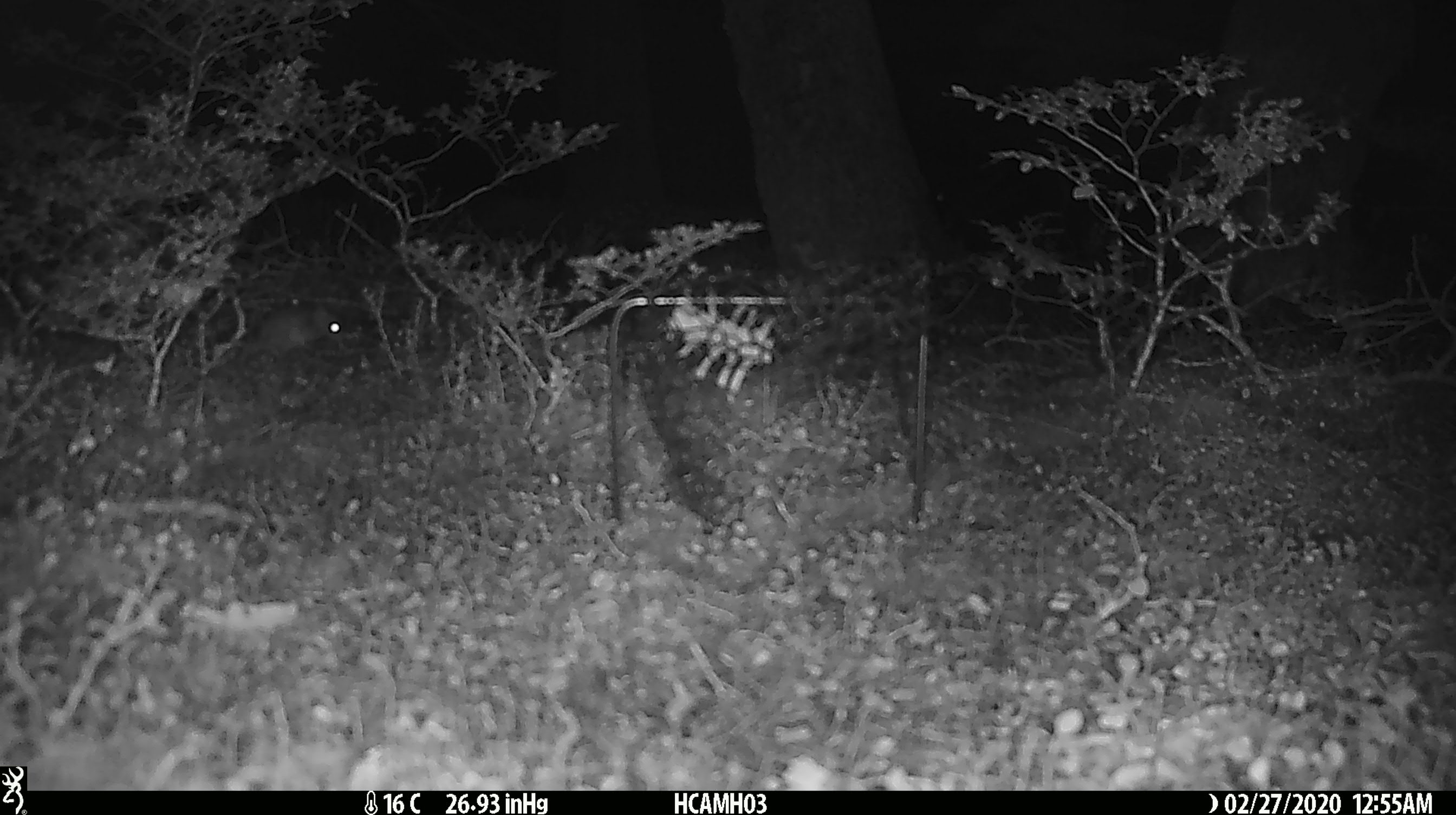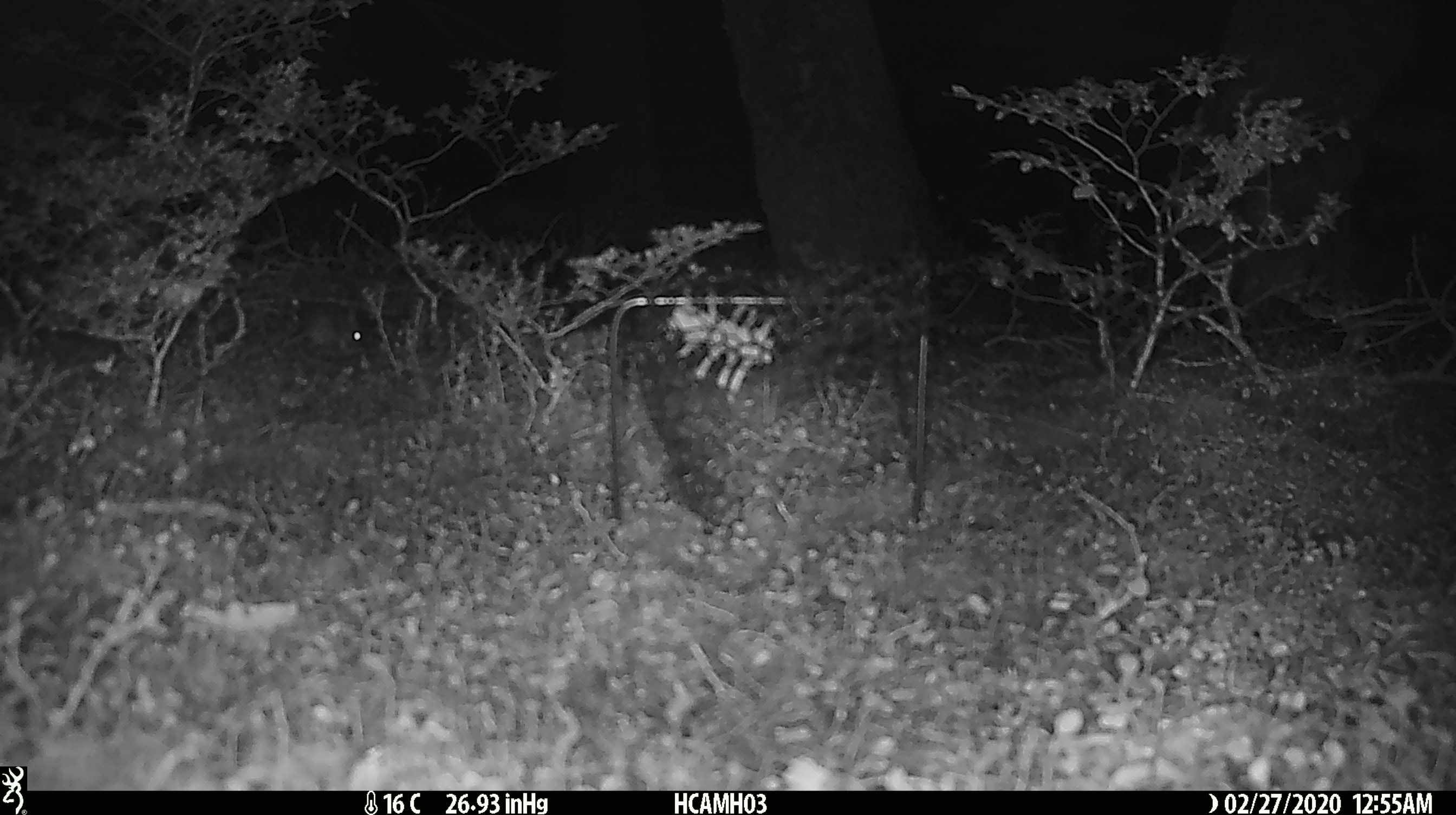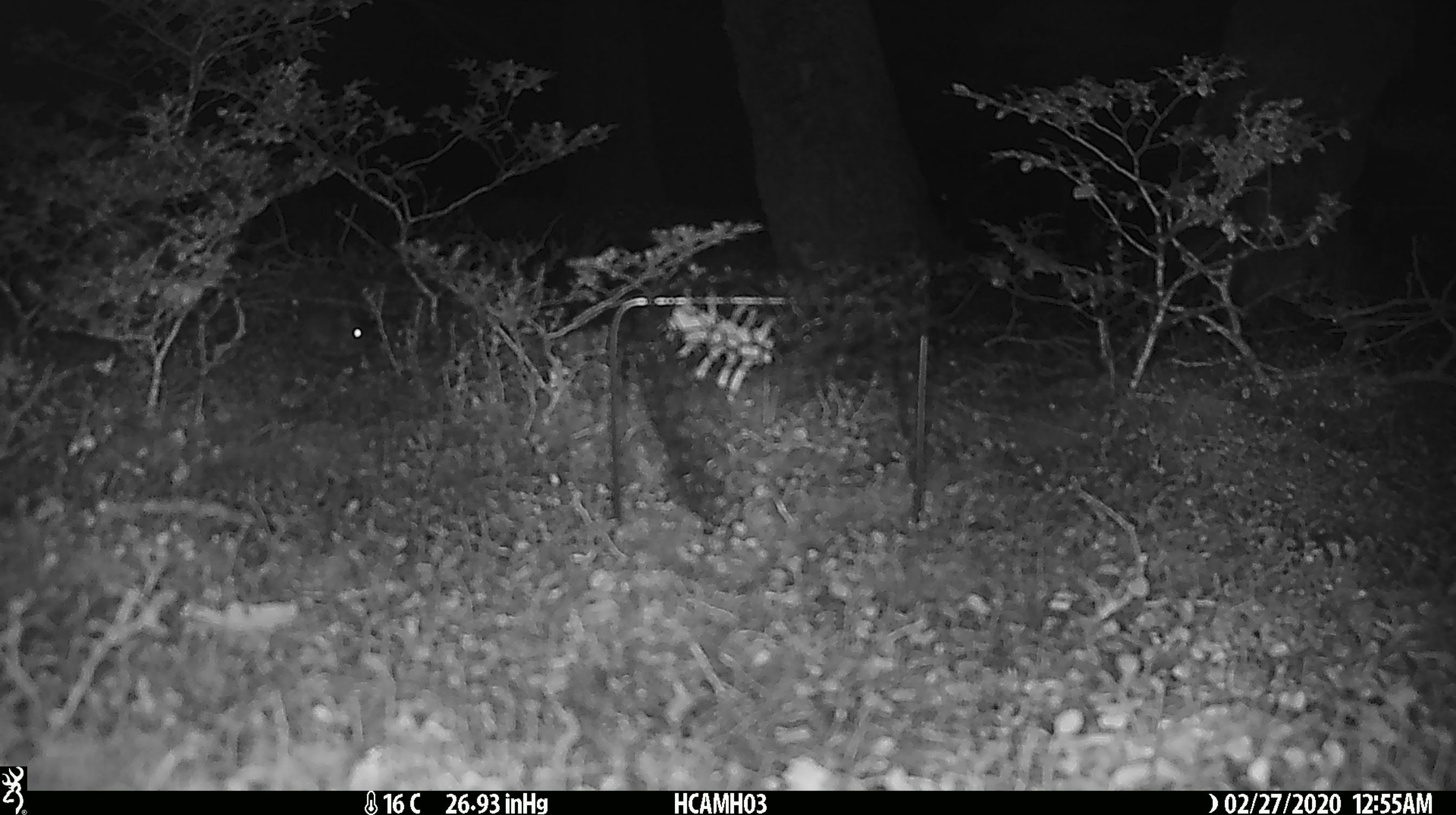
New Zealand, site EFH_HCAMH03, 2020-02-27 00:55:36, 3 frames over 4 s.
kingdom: Animalia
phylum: Chordata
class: Mammalia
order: Rodentia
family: Muridae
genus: Mus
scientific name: Mus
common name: mouse